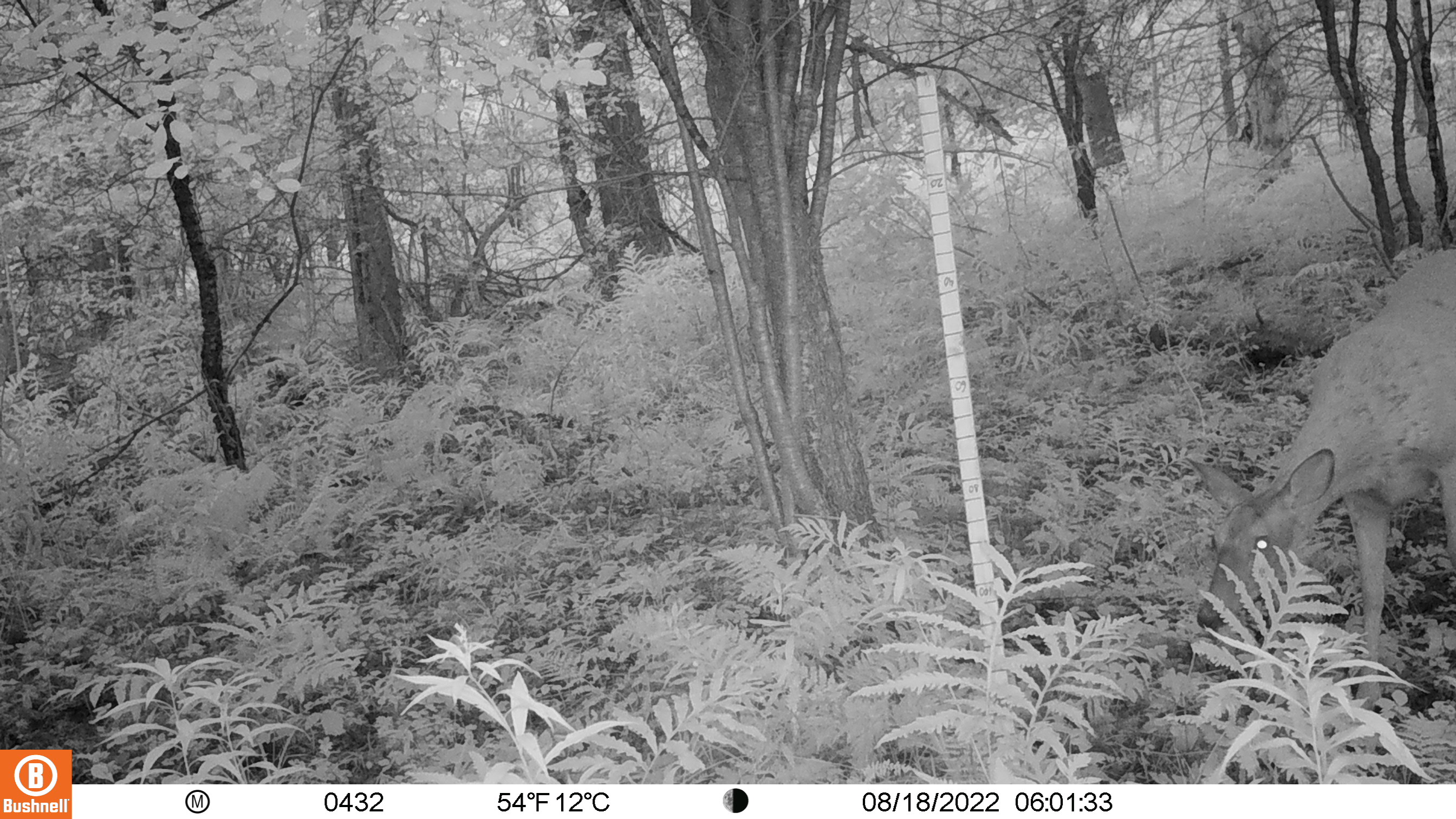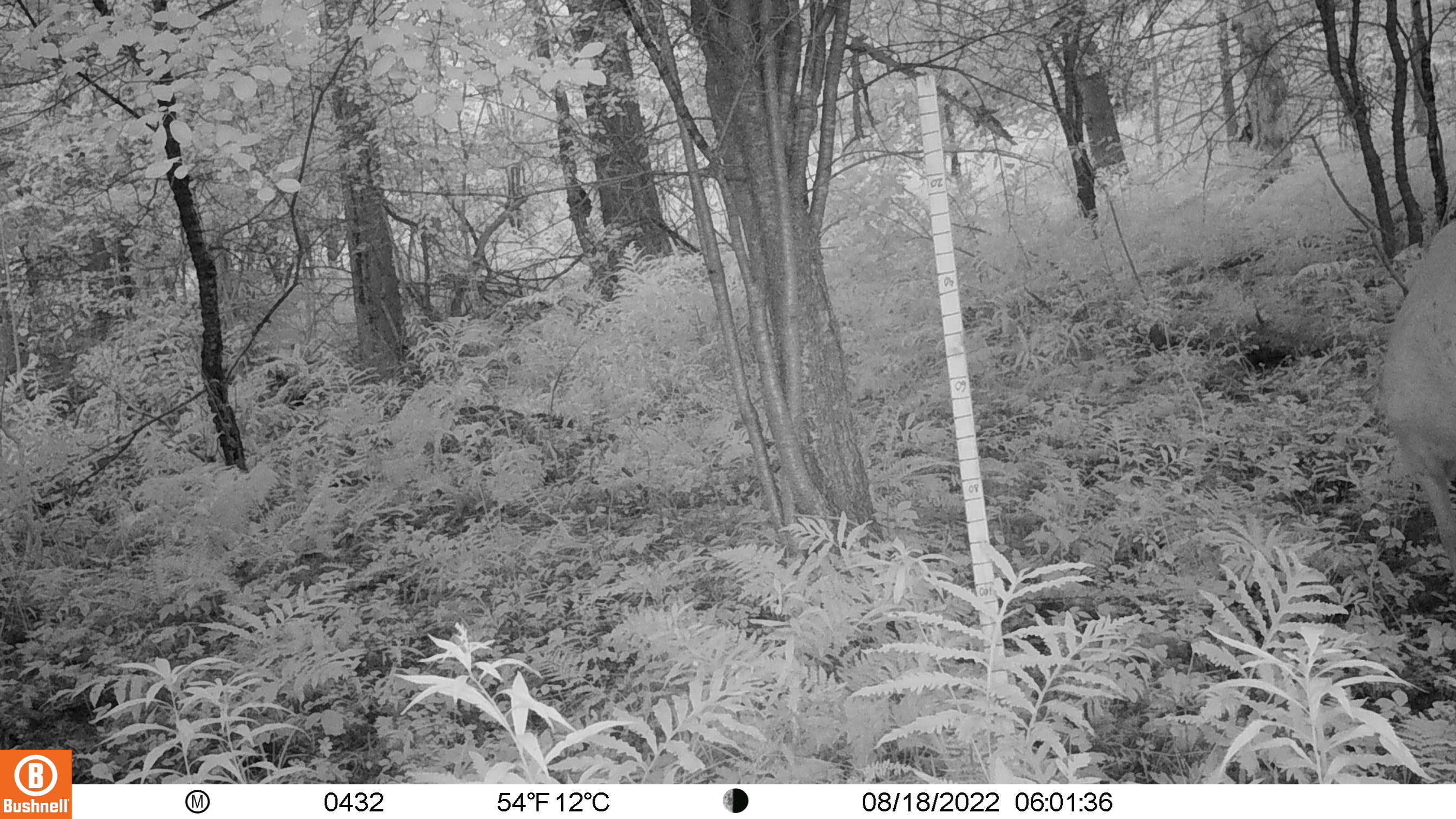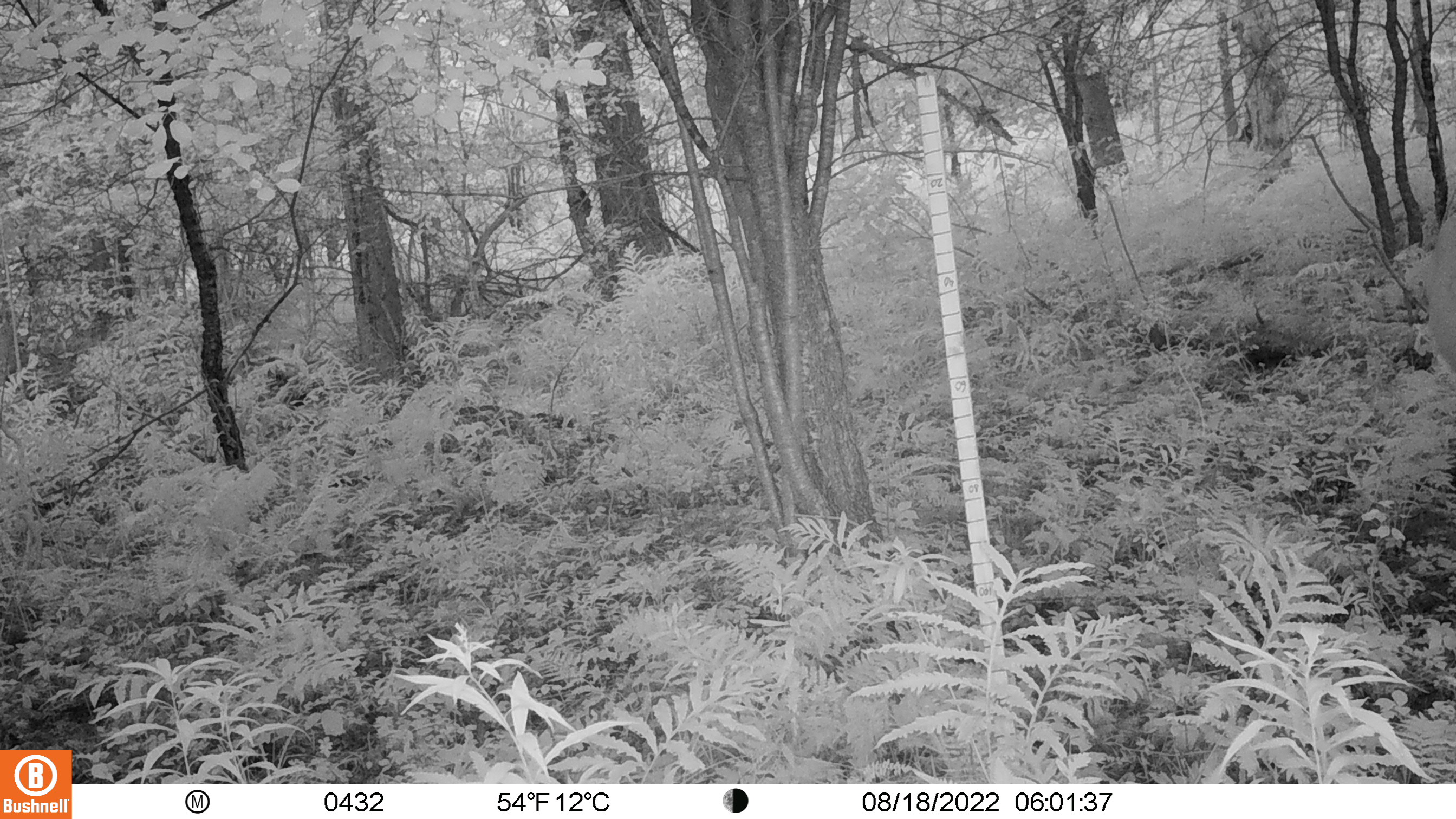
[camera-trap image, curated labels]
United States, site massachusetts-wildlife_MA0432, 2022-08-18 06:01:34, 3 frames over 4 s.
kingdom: Animalia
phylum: Chordata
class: Mammalia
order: Artiodactyla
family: Cervidae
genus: Odocoileus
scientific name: Odocoileus virginianus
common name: white-tailed deer